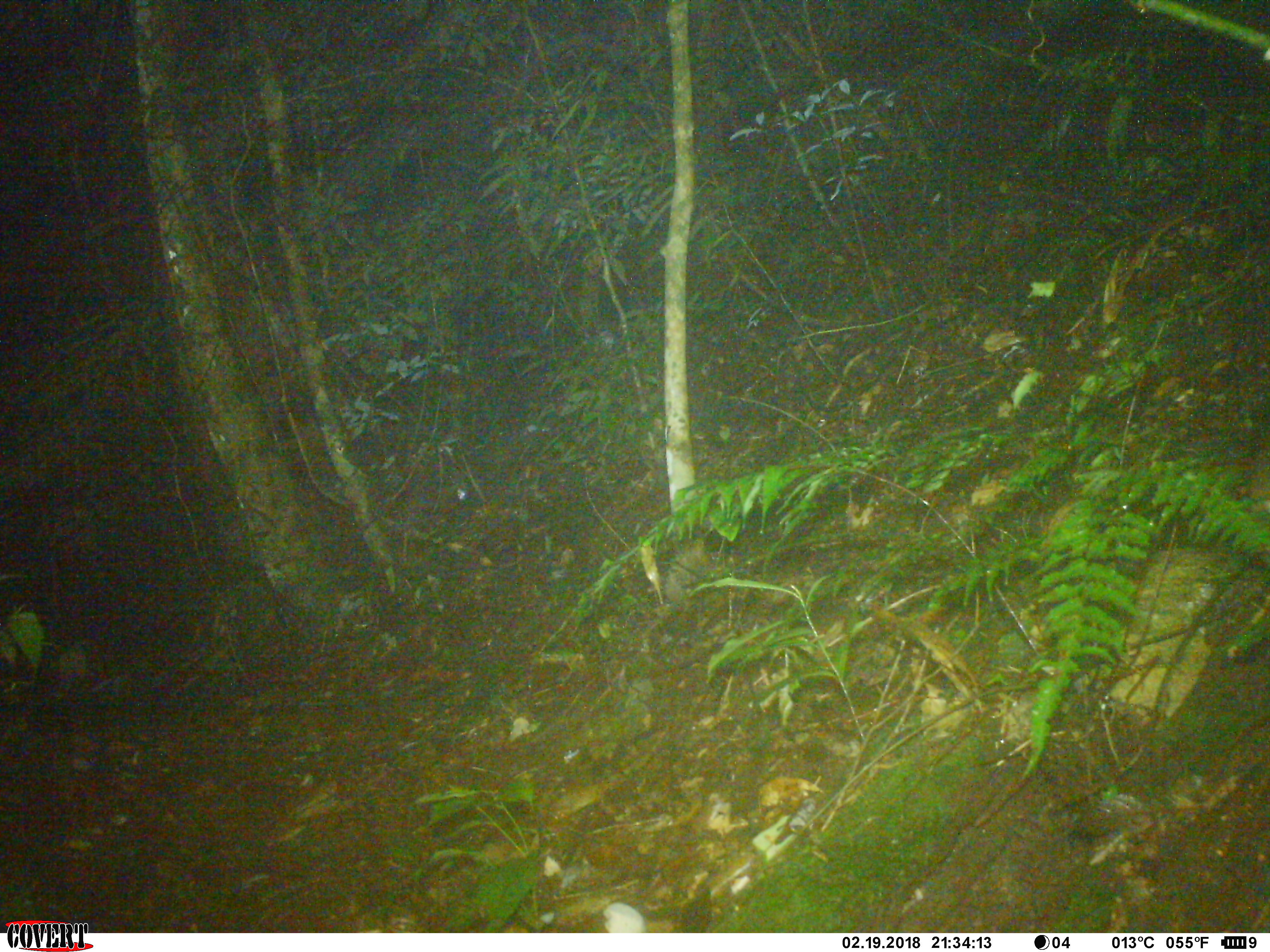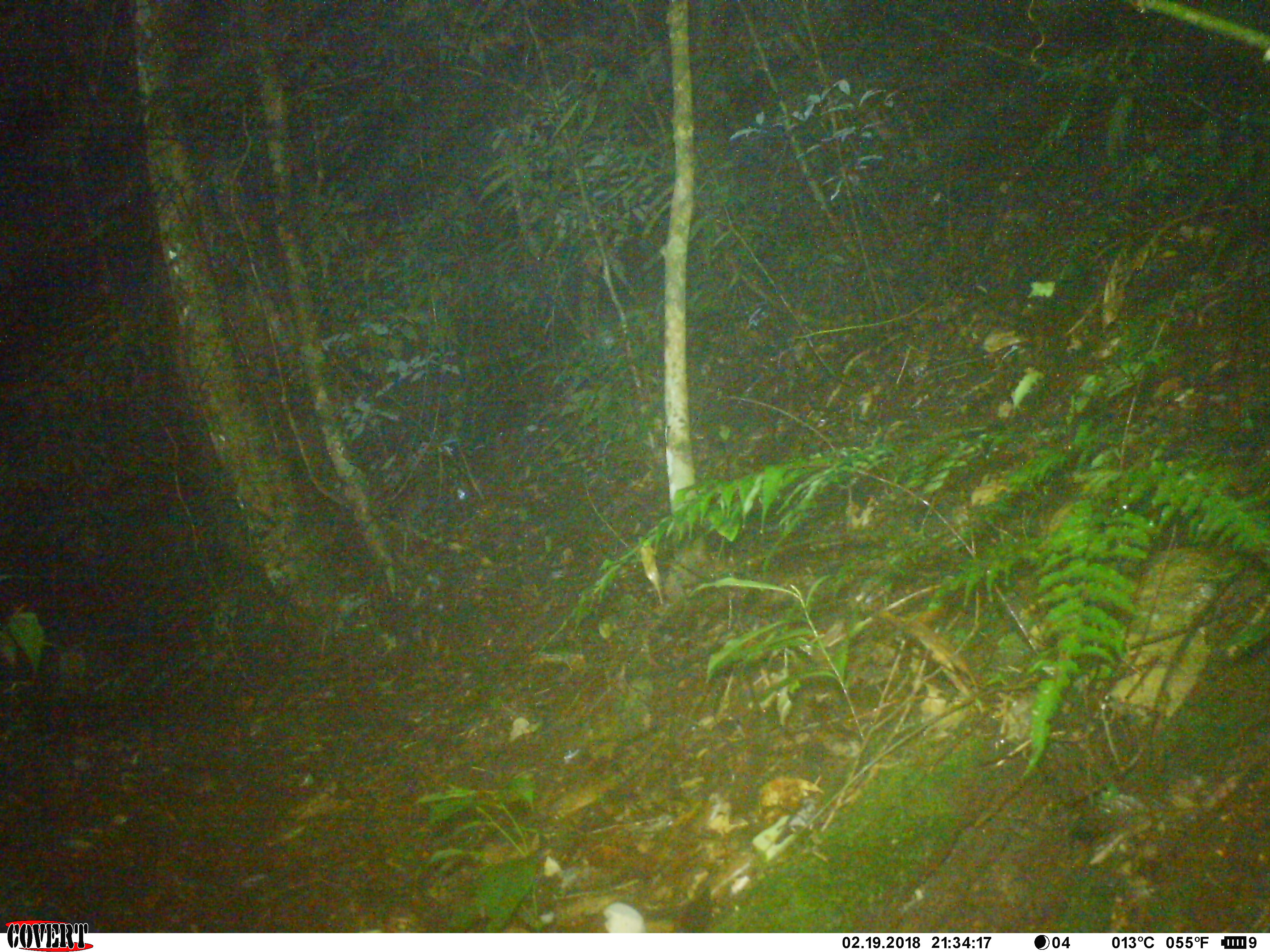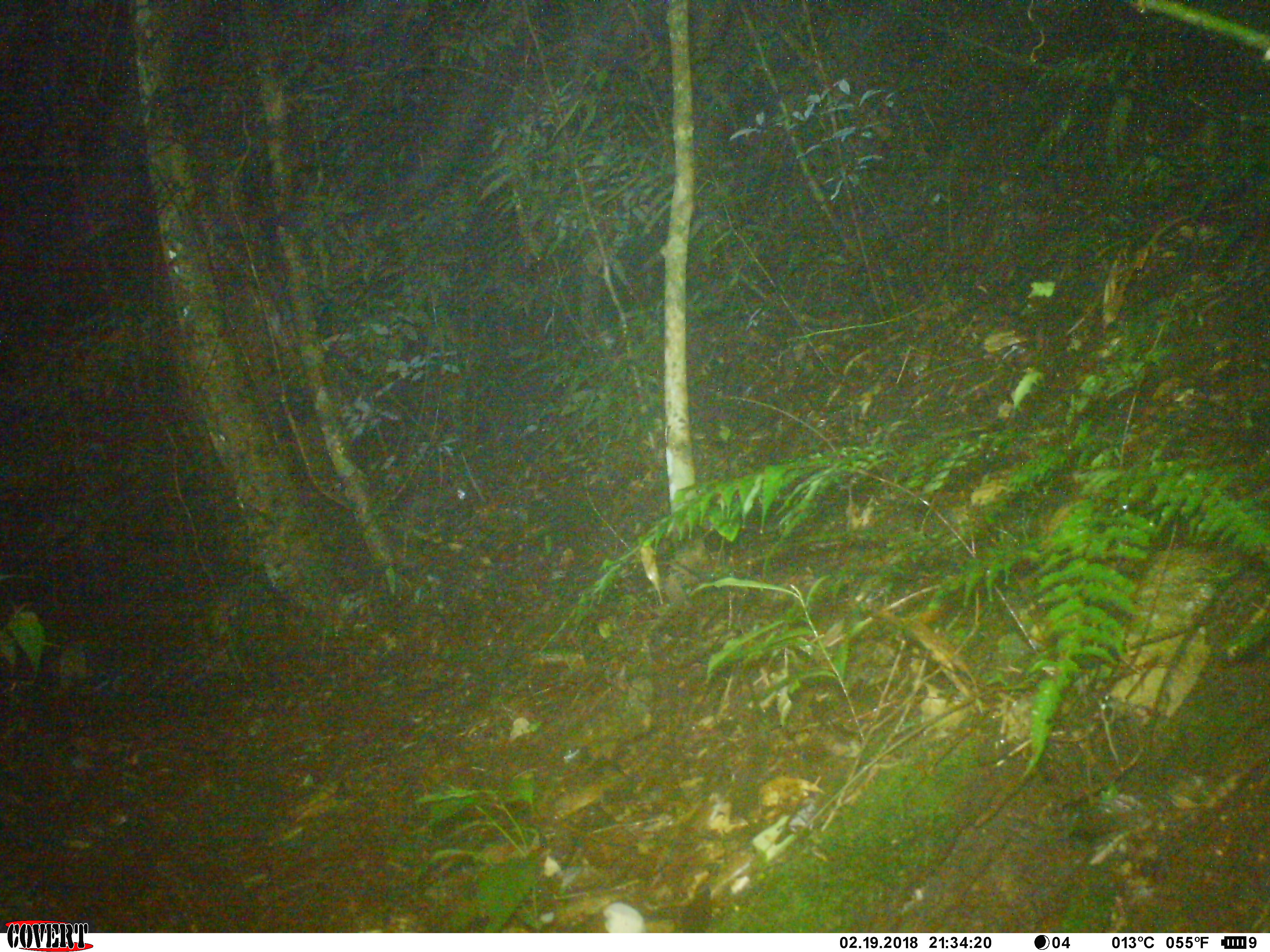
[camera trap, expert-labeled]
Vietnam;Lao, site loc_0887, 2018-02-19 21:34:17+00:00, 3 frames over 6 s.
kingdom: Animalia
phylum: Chordata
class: Mammalia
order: Rodentia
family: Muridae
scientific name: Muridae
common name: old-world mice and rats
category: unidentified murid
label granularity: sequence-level